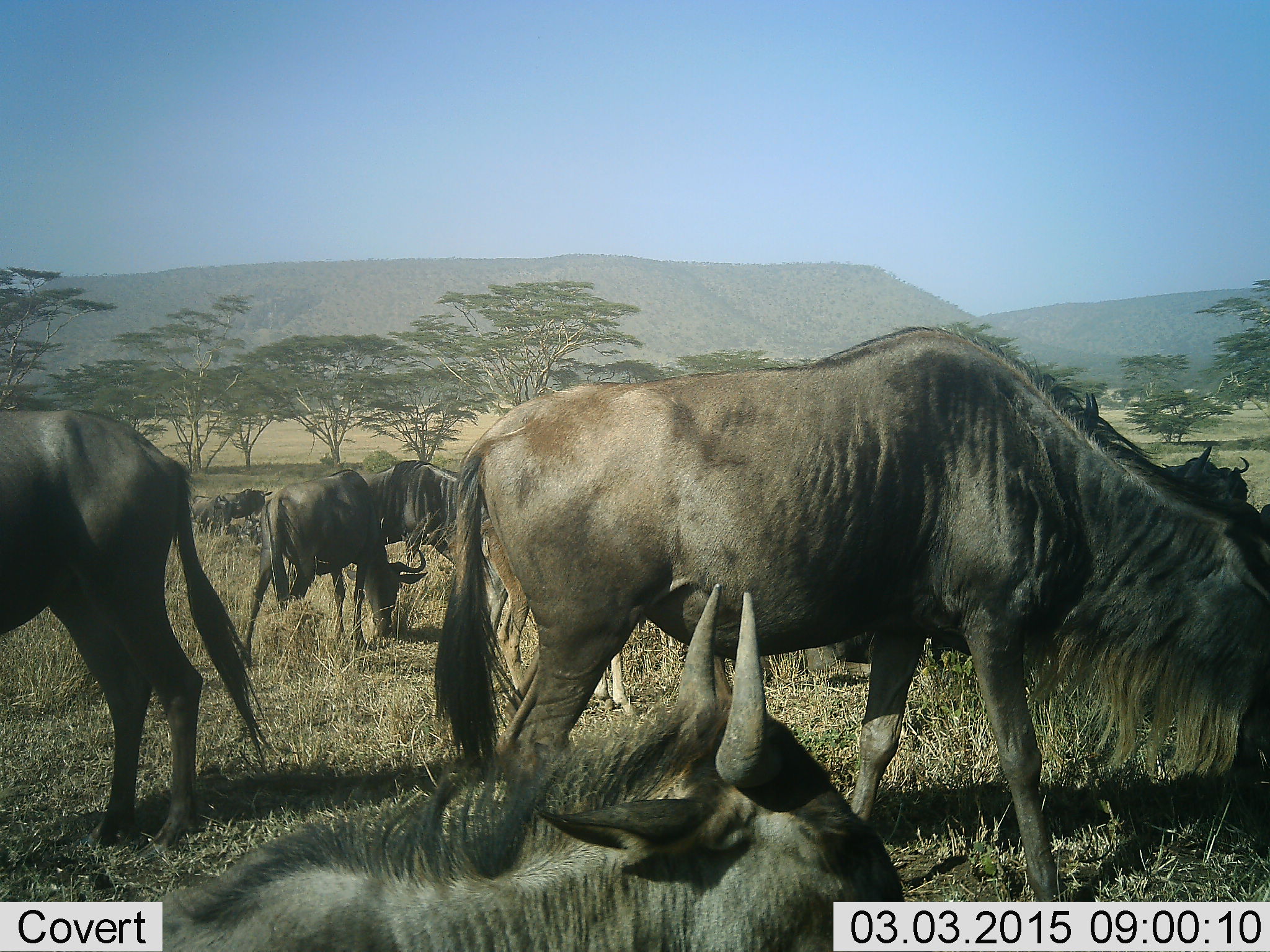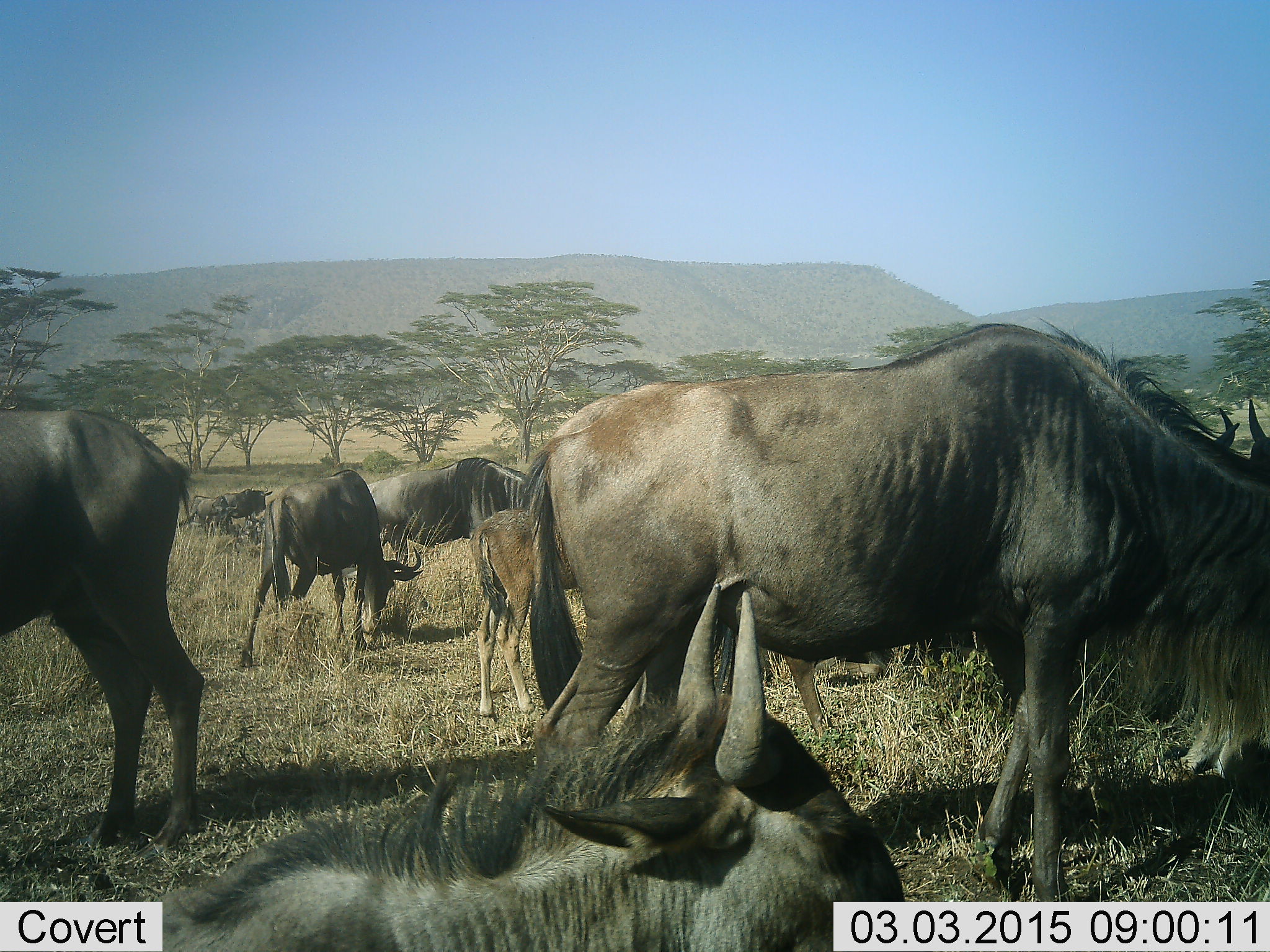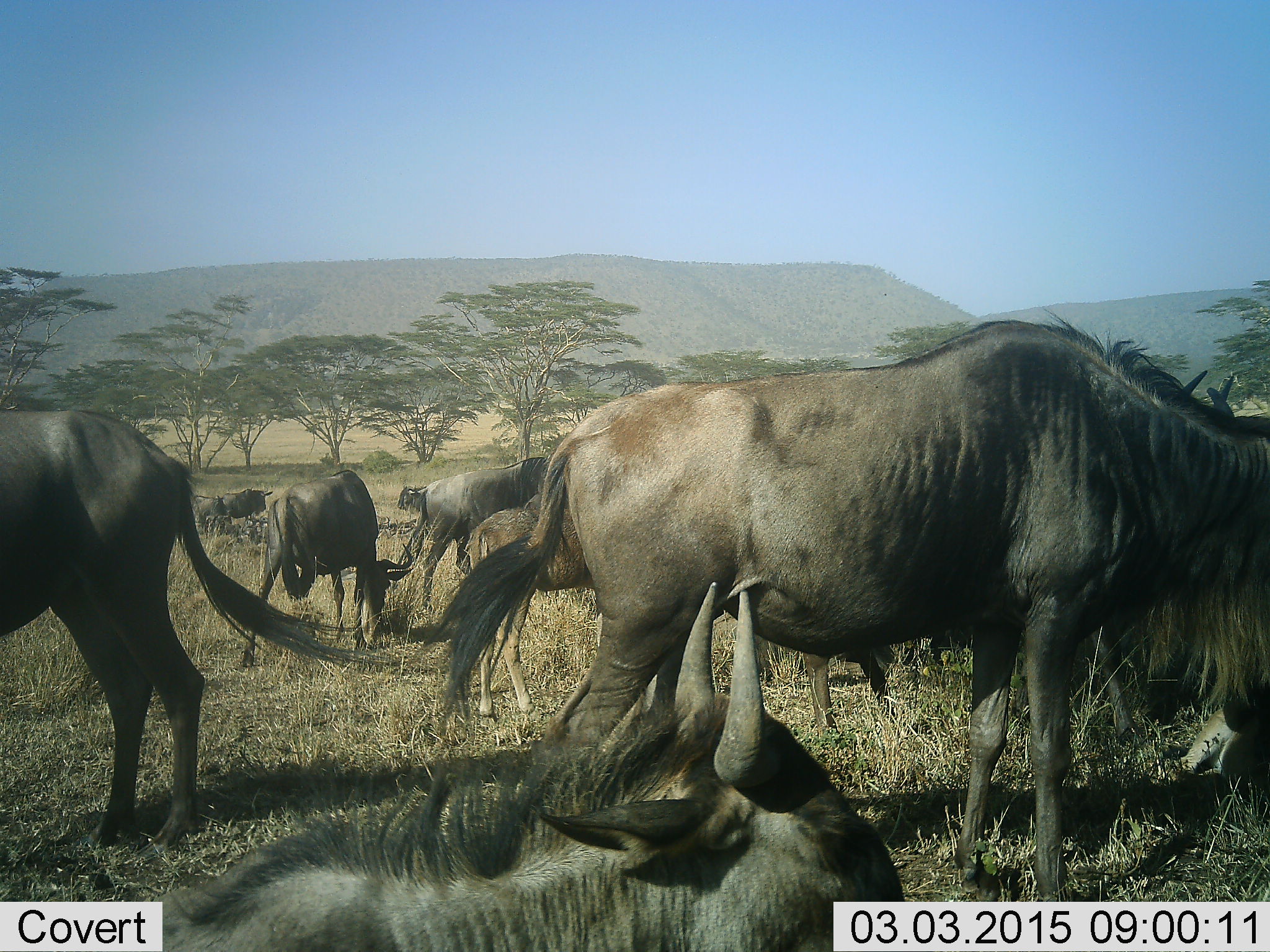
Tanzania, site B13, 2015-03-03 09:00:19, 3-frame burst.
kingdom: Animalia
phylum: Chordata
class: Mammalia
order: Artiodactyla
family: Bovidae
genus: Connochaetes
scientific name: Connochaetes taurinus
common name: blue wildebeest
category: wildebeest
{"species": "wildebeest (blue wildebeest) (Connochaetes taurinus)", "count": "8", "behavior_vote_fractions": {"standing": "70%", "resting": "50%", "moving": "40%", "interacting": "0%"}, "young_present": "60%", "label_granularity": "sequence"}